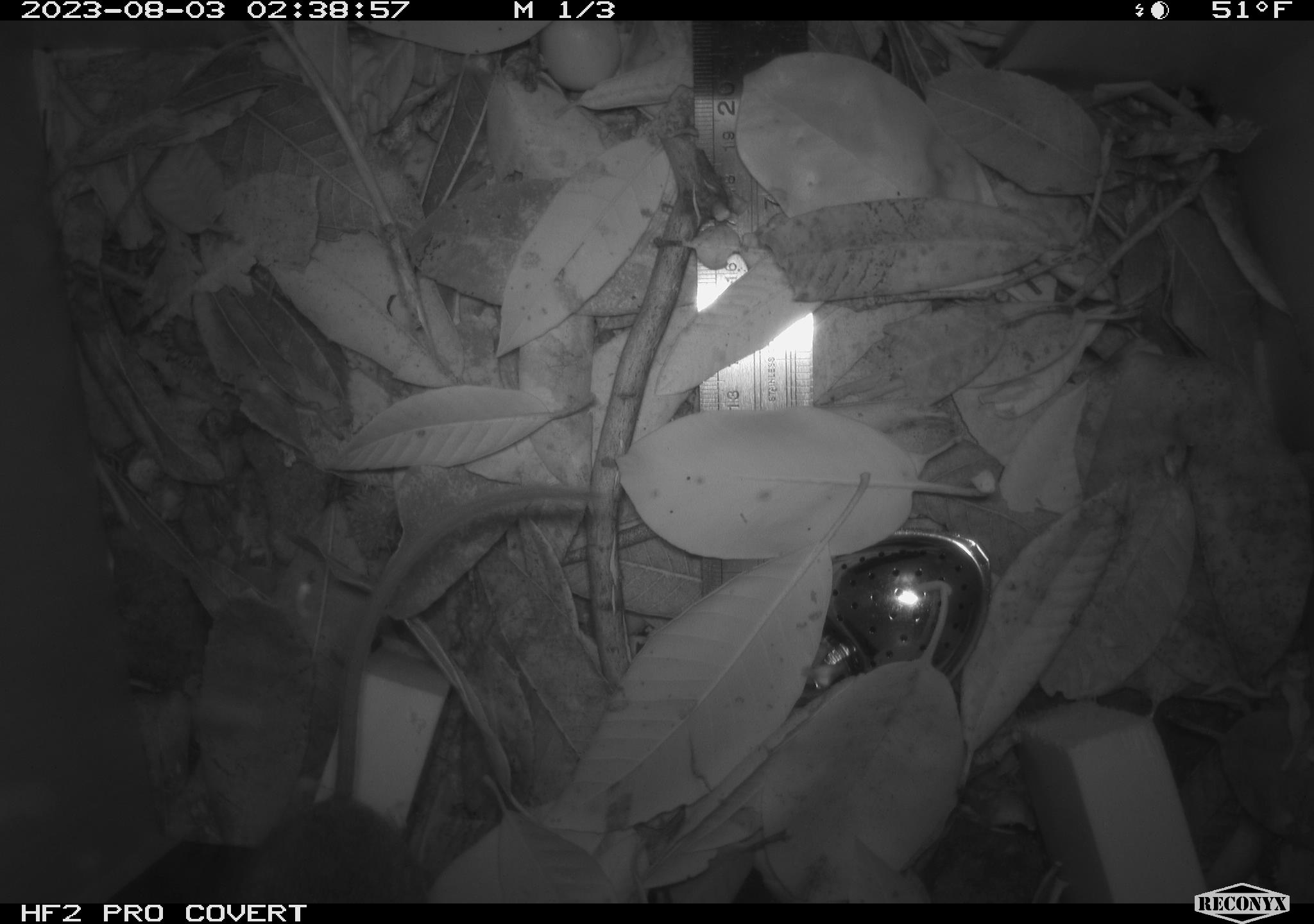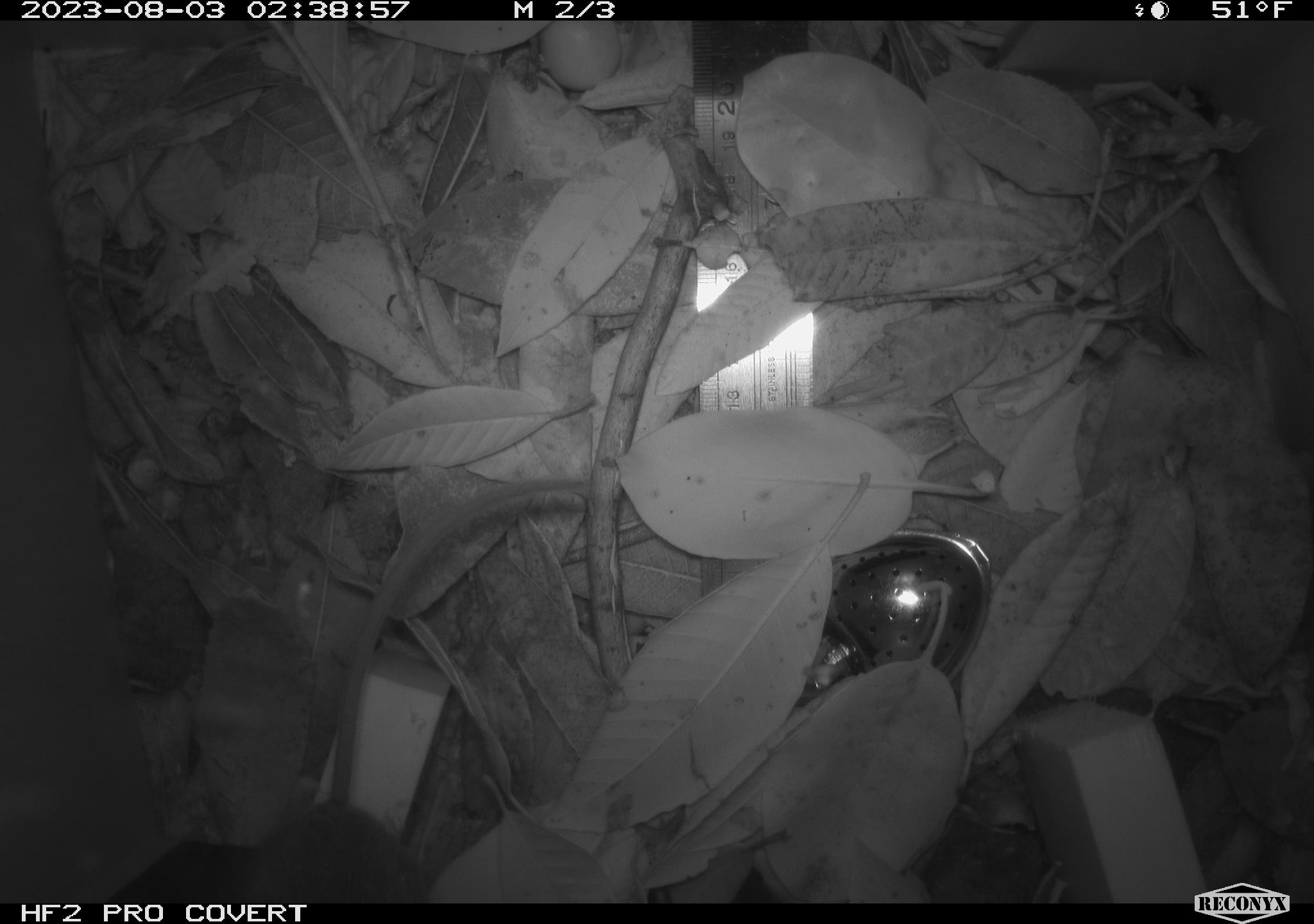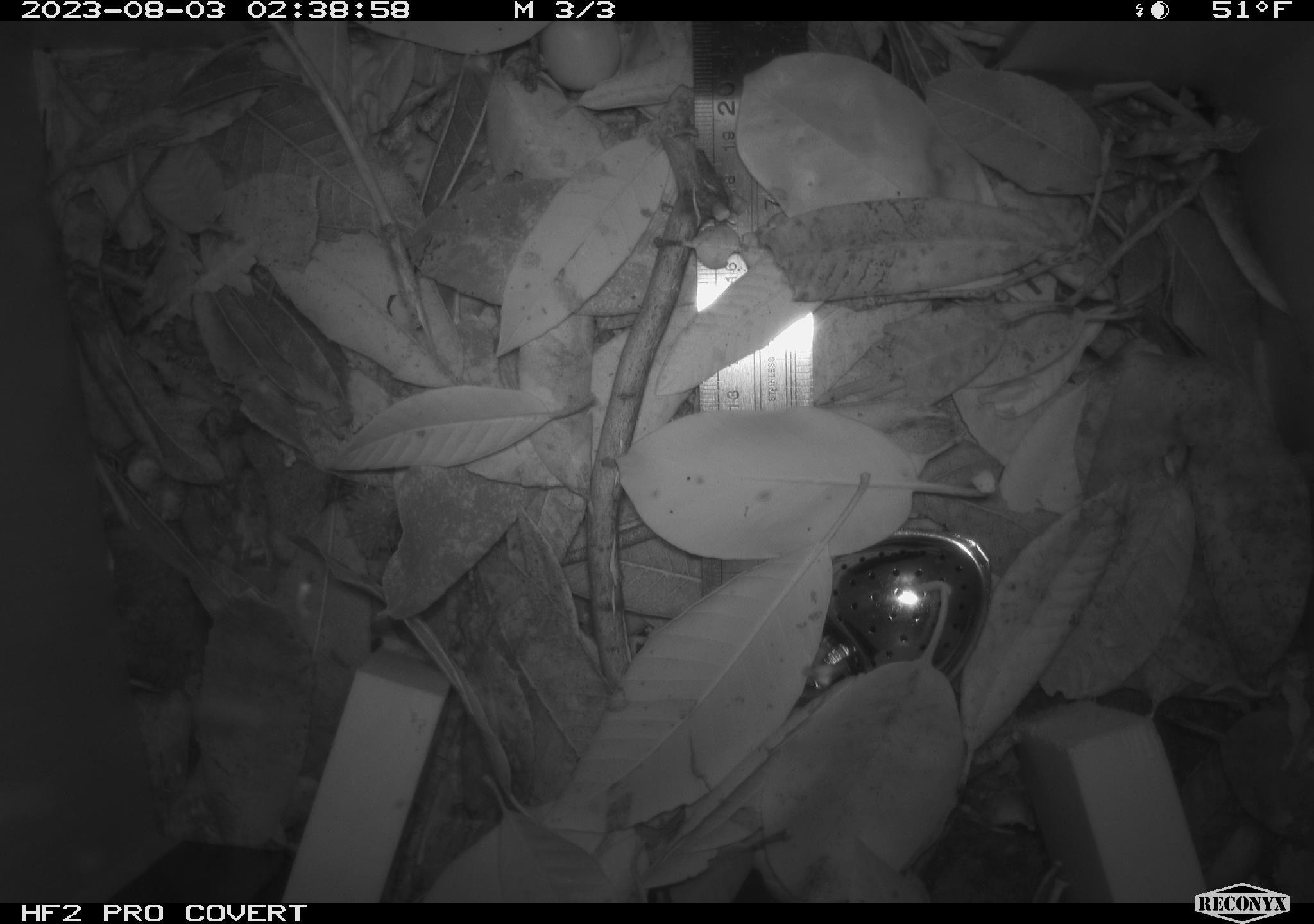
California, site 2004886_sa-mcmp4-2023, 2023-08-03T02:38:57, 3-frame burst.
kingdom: Animalia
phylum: Chordata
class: Mammalia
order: Rodentia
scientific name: Rodentia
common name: mouse species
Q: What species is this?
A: Mouse species (Rodentia).